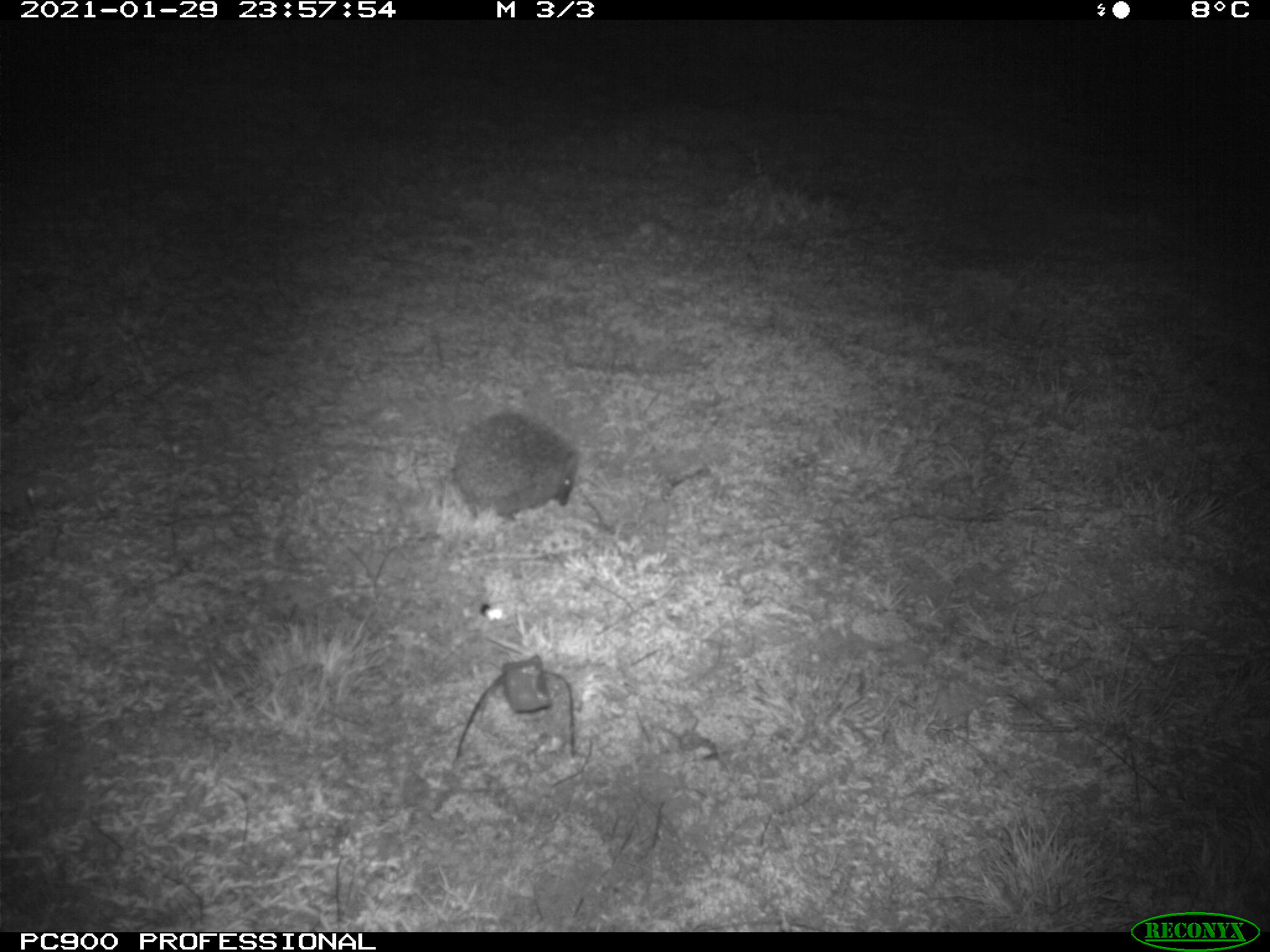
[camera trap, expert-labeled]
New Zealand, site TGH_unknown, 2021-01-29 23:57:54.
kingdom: Animalia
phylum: Chordata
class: Mammalia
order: Eulipotyphla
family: Erinaceidae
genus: Erinaceus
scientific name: Erinaceus europaeus europaeus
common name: european hedgehog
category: hedgehog